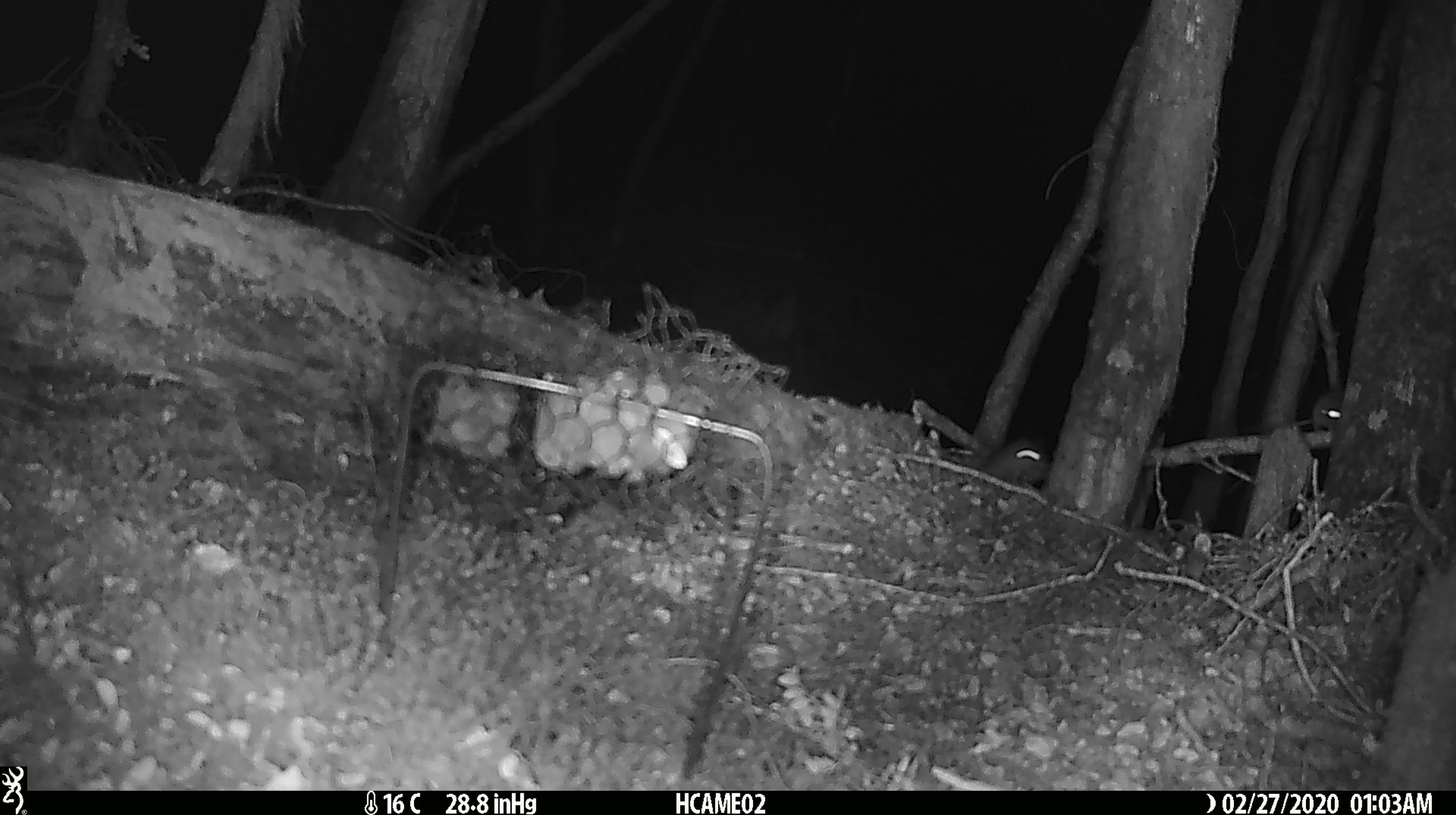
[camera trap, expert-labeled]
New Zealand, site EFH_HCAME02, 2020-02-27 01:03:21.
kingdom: Animalia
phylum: Chordata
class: Mammalia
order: Rodentia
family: Muridae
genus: Mus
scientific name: Mus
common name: mouse